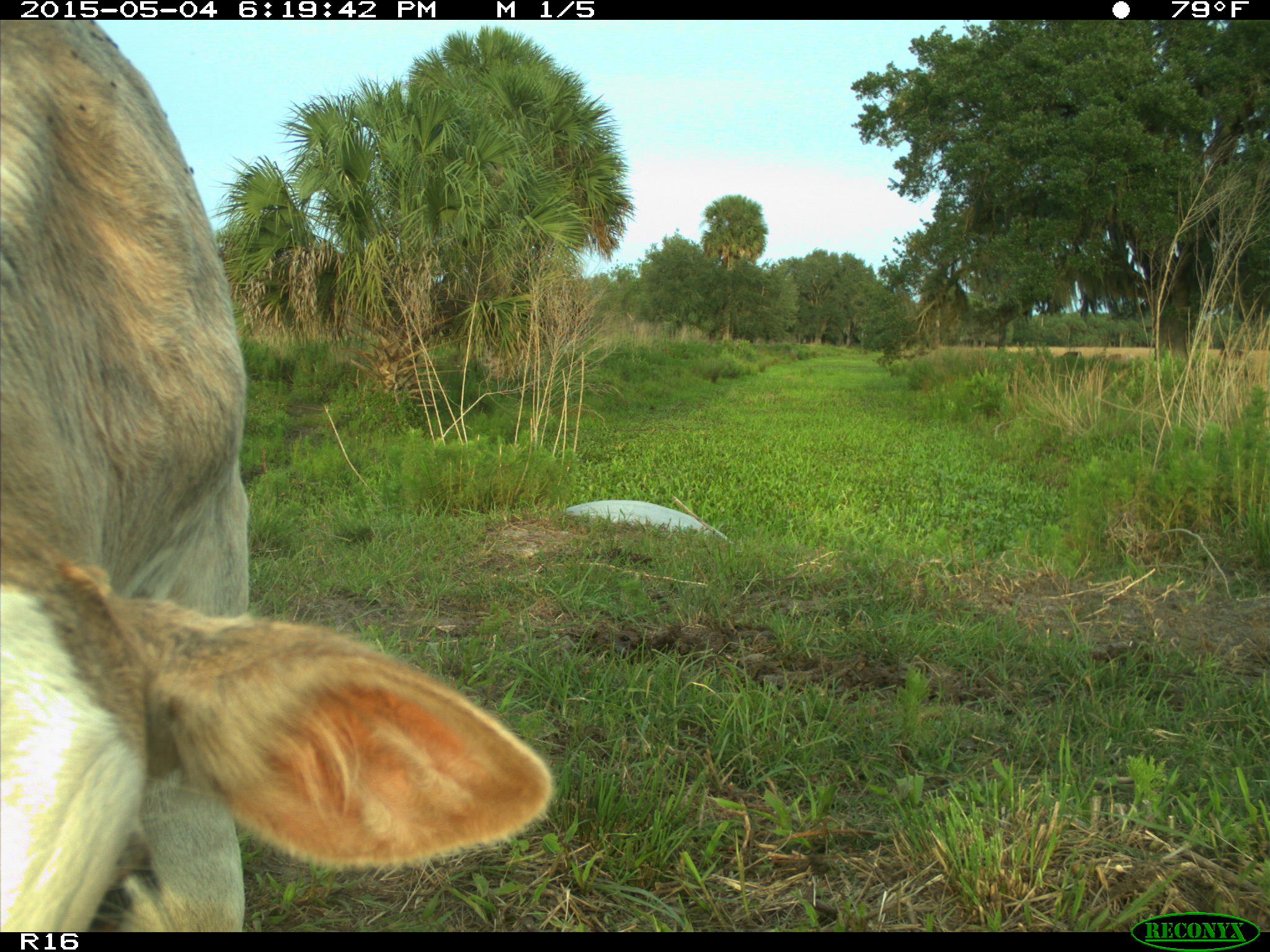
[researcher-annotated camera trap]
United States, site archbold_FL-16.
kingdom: Animalia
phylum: Chordata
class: Mammalia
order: Artiodactyla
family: Bovidae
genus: Bos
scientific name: Bos taurus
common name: domestic cow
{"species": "Bos taurus (domestic cow)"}